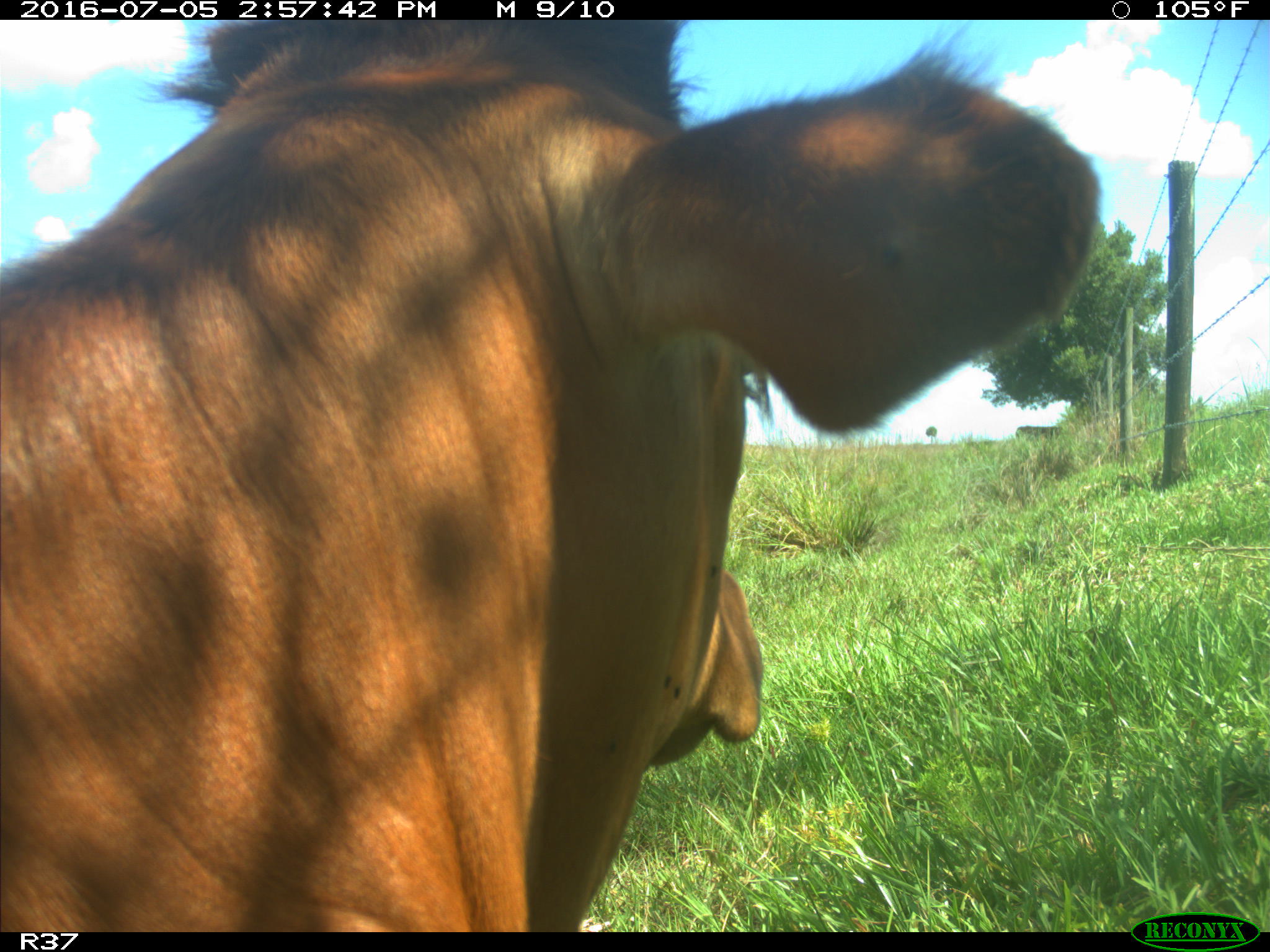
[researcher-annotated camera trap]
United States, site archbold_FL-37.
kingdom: Animalia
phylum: Chordata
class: Mammalia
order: Artiodactyla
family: Bovidae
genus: Bos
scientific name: Bos taurus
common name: domestic cow